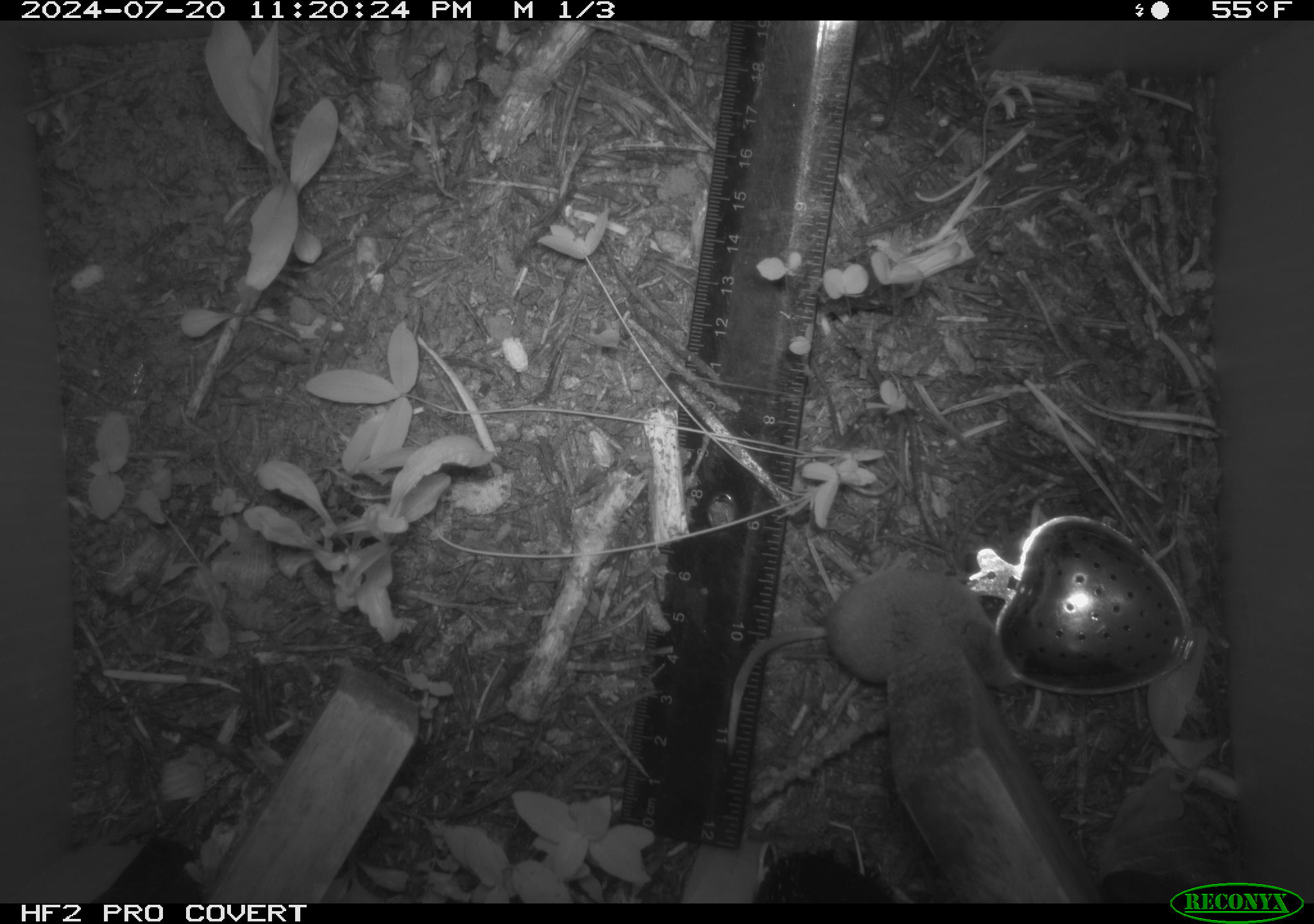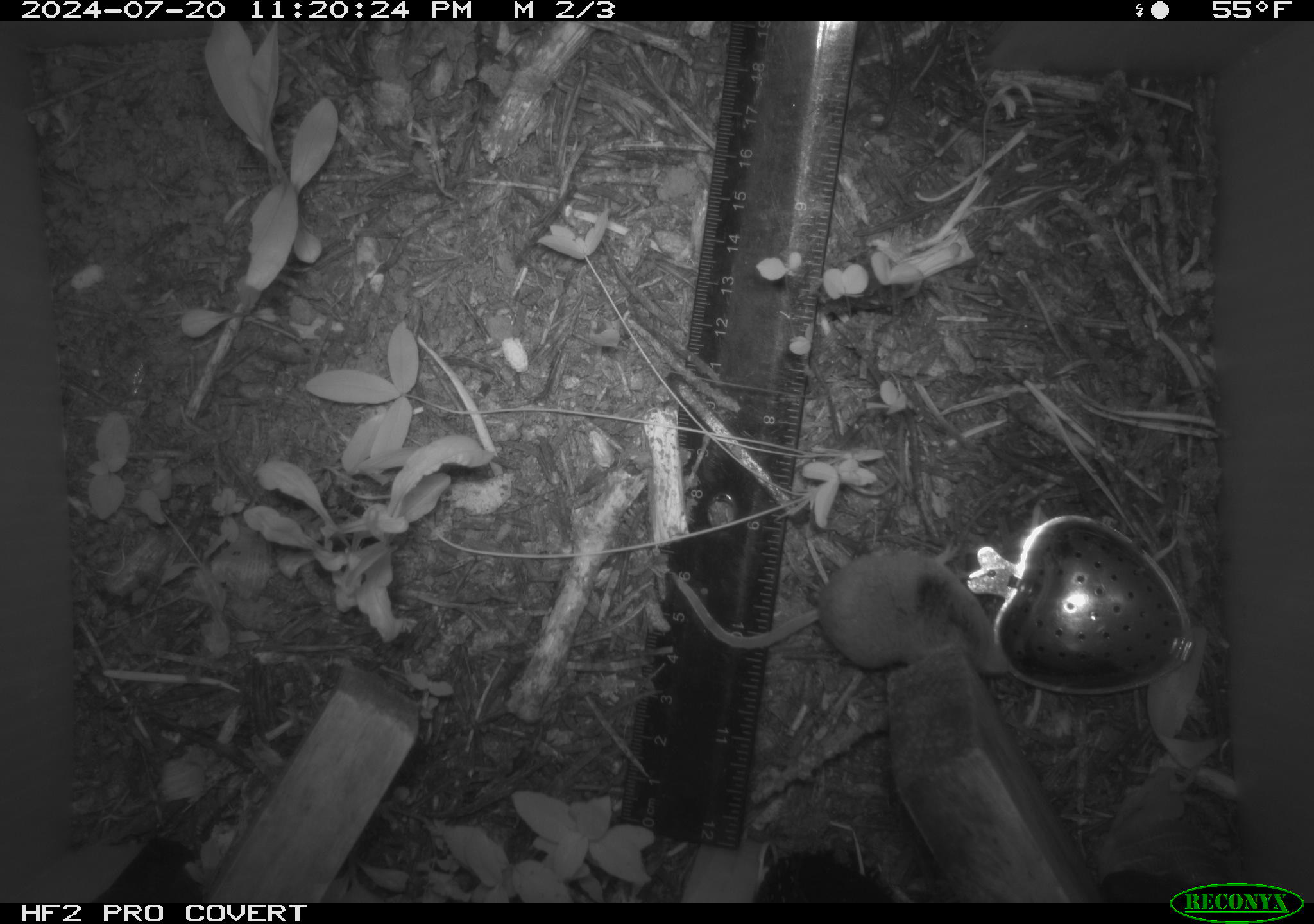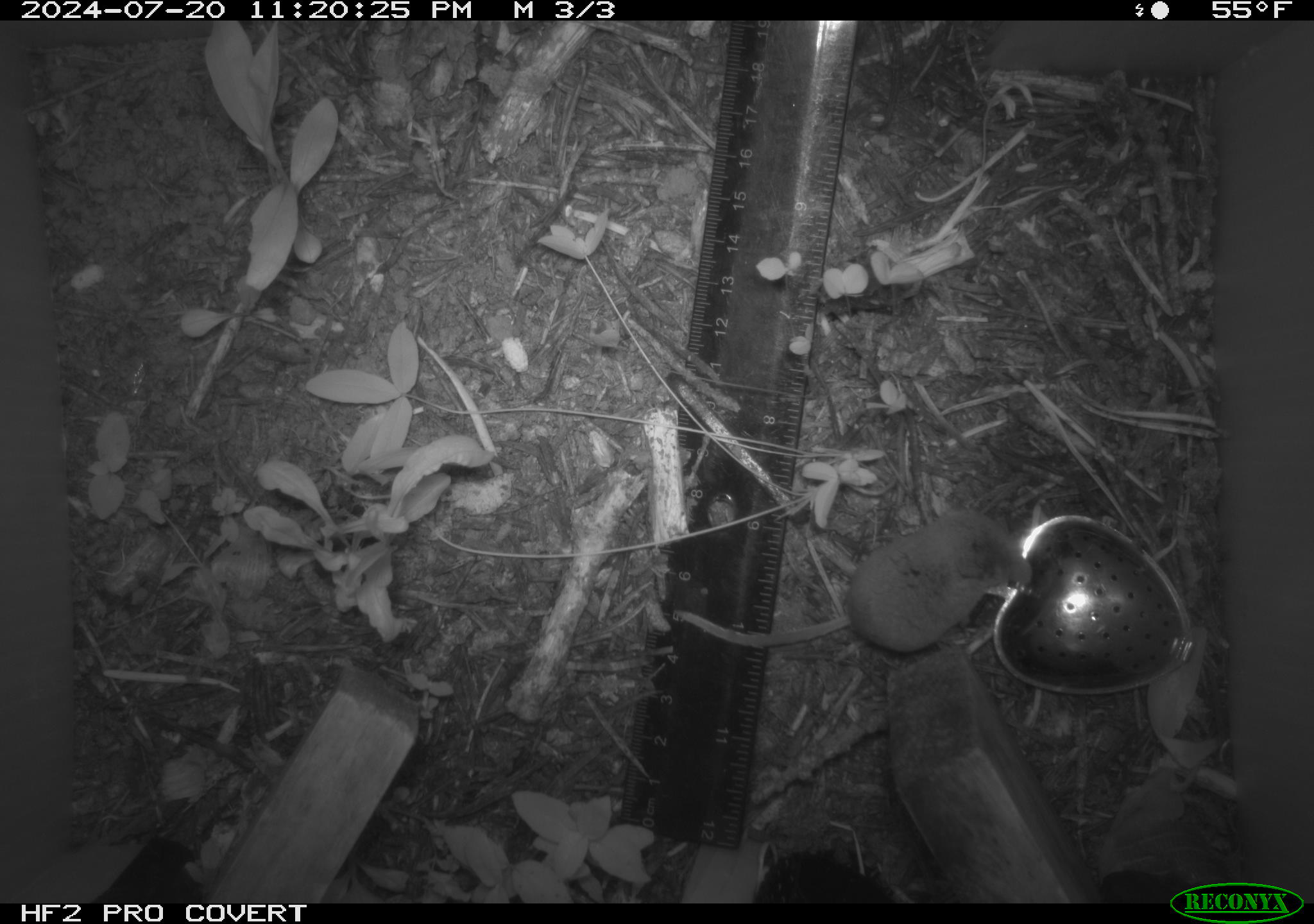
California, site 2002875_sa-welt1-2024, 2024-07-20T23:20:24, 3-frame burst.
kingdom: Animalia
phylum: Chordata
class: Mammalia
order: Eulipotyphla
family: Soricidae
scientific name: Soricidae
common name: shrews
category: soricidae family